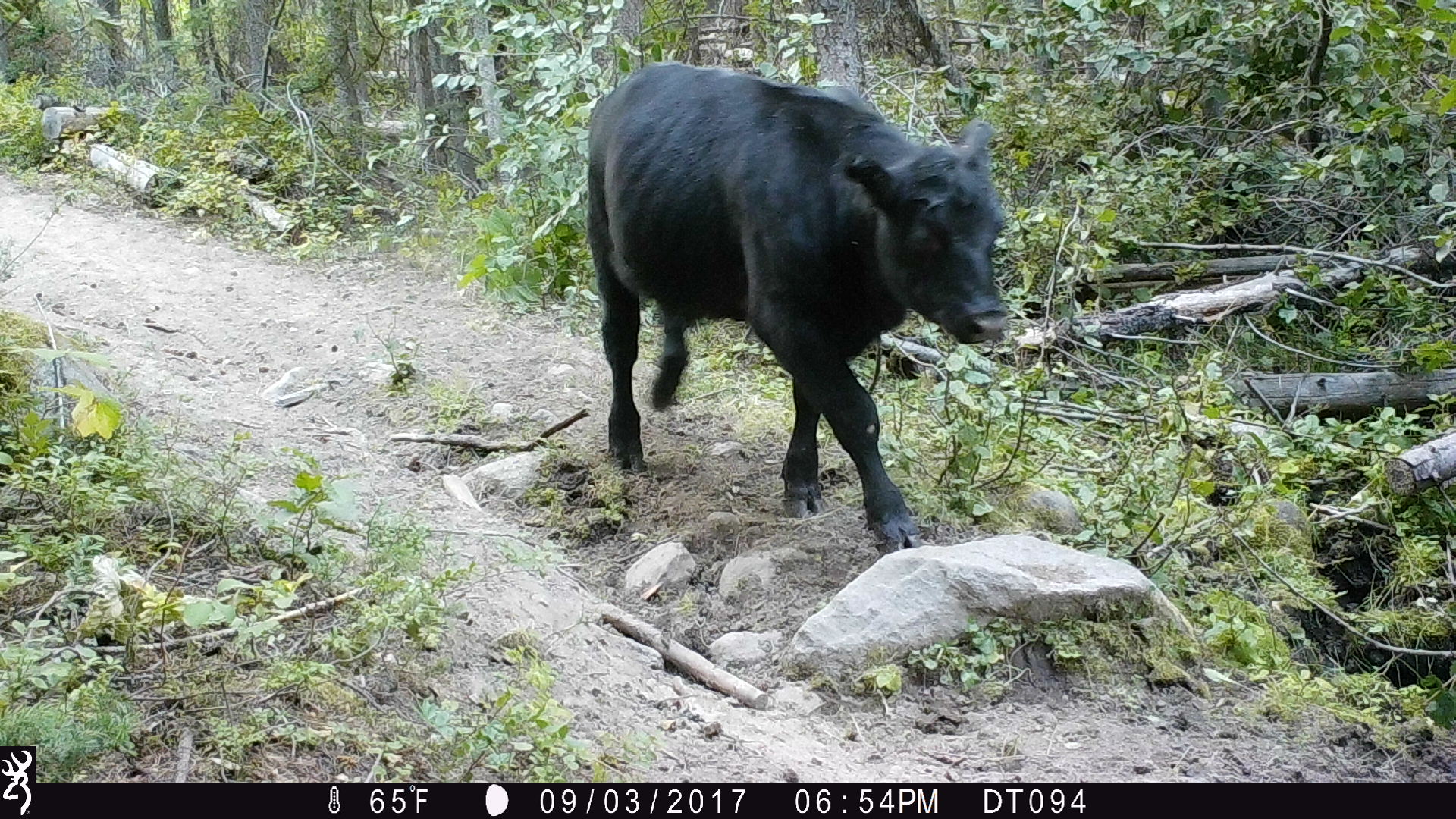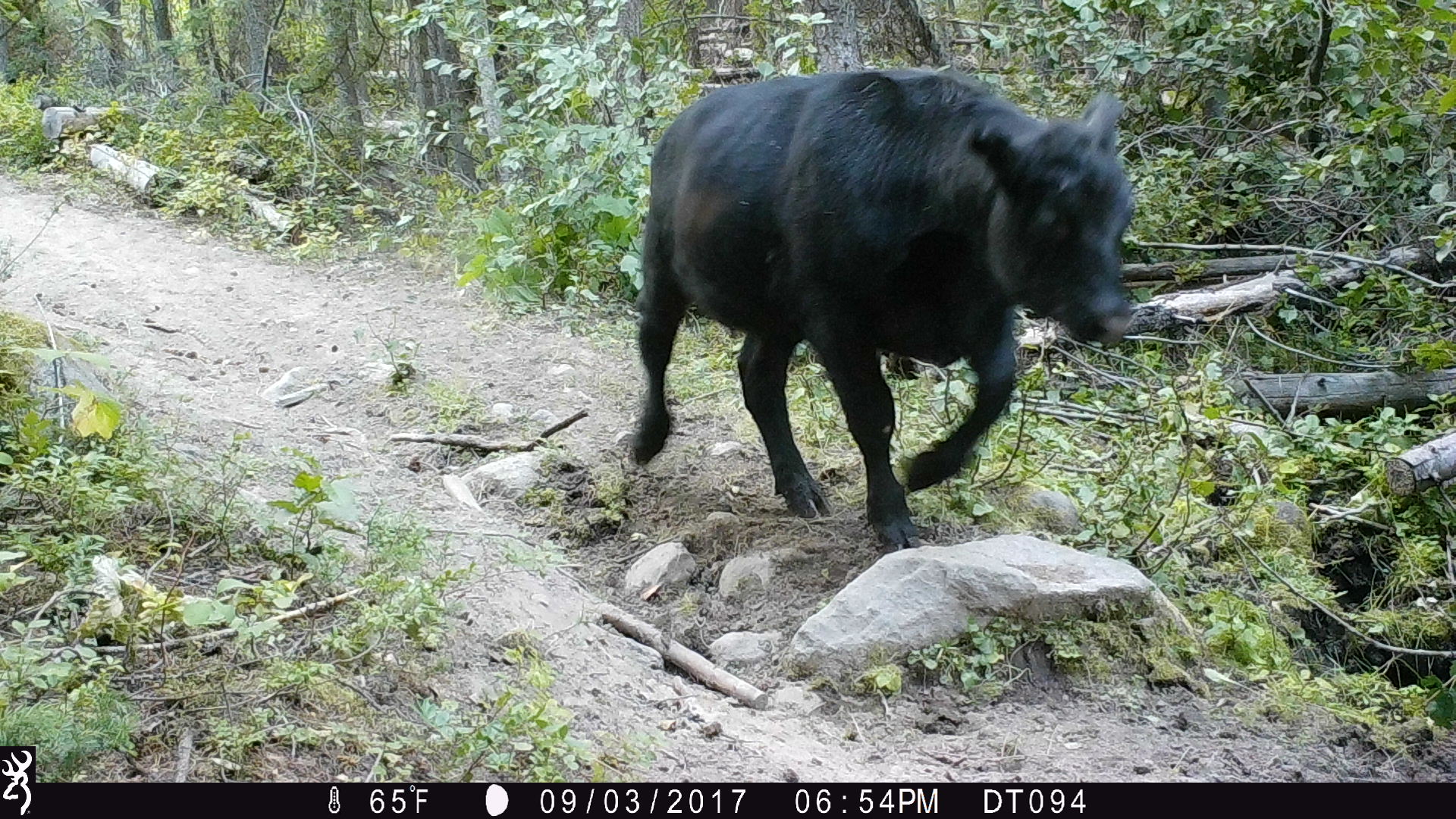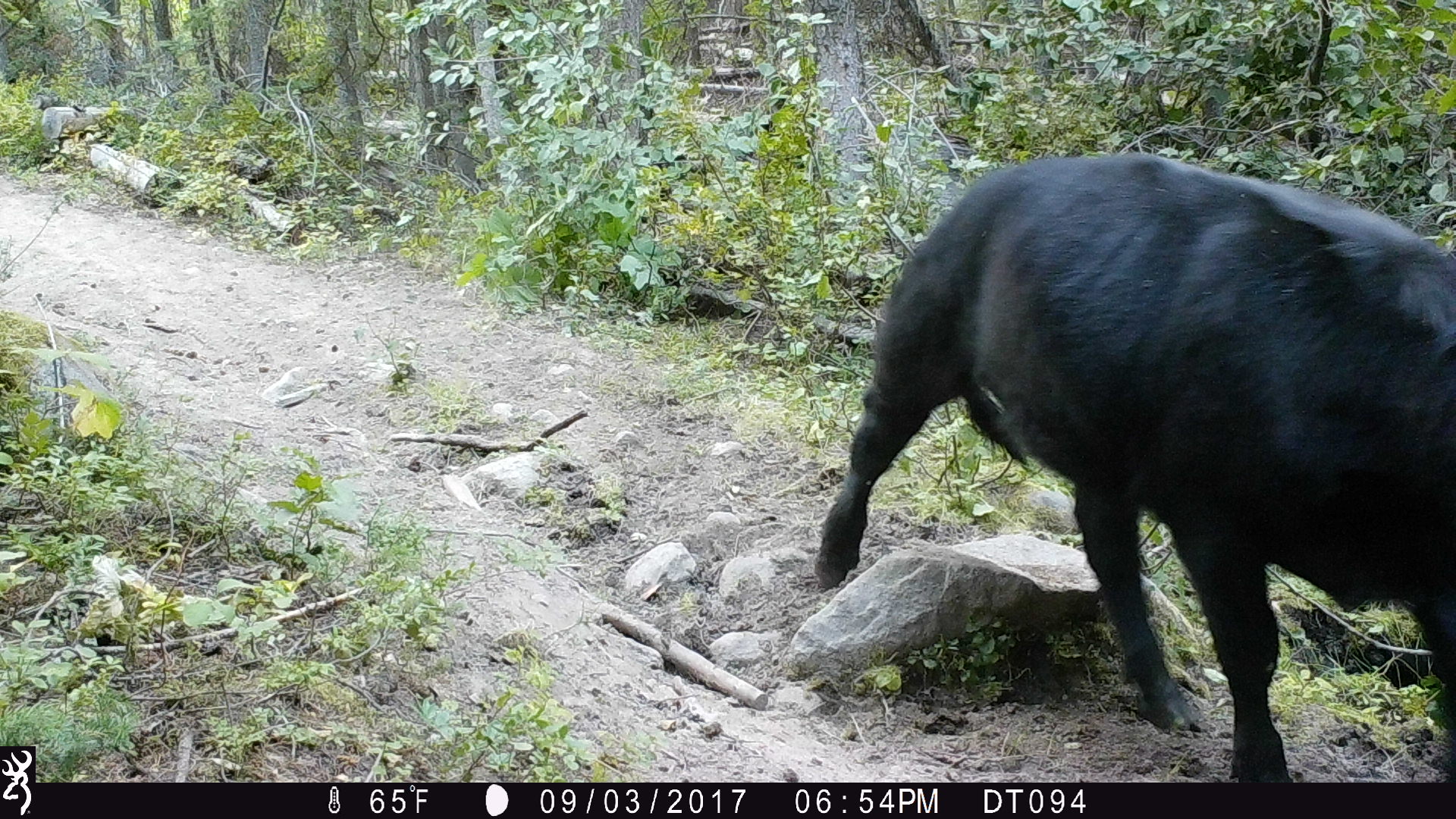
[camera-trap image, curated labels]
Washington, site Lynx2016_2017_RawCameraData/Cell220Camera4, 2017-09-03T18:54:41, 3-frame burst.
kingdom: Animalia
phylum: Chordata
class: Mammalia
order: Artiodactyla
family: Bovidae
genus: Bos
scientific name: Bos taurus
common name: domestic cattle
Domestic cattle (Bos taurus). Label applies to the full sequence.